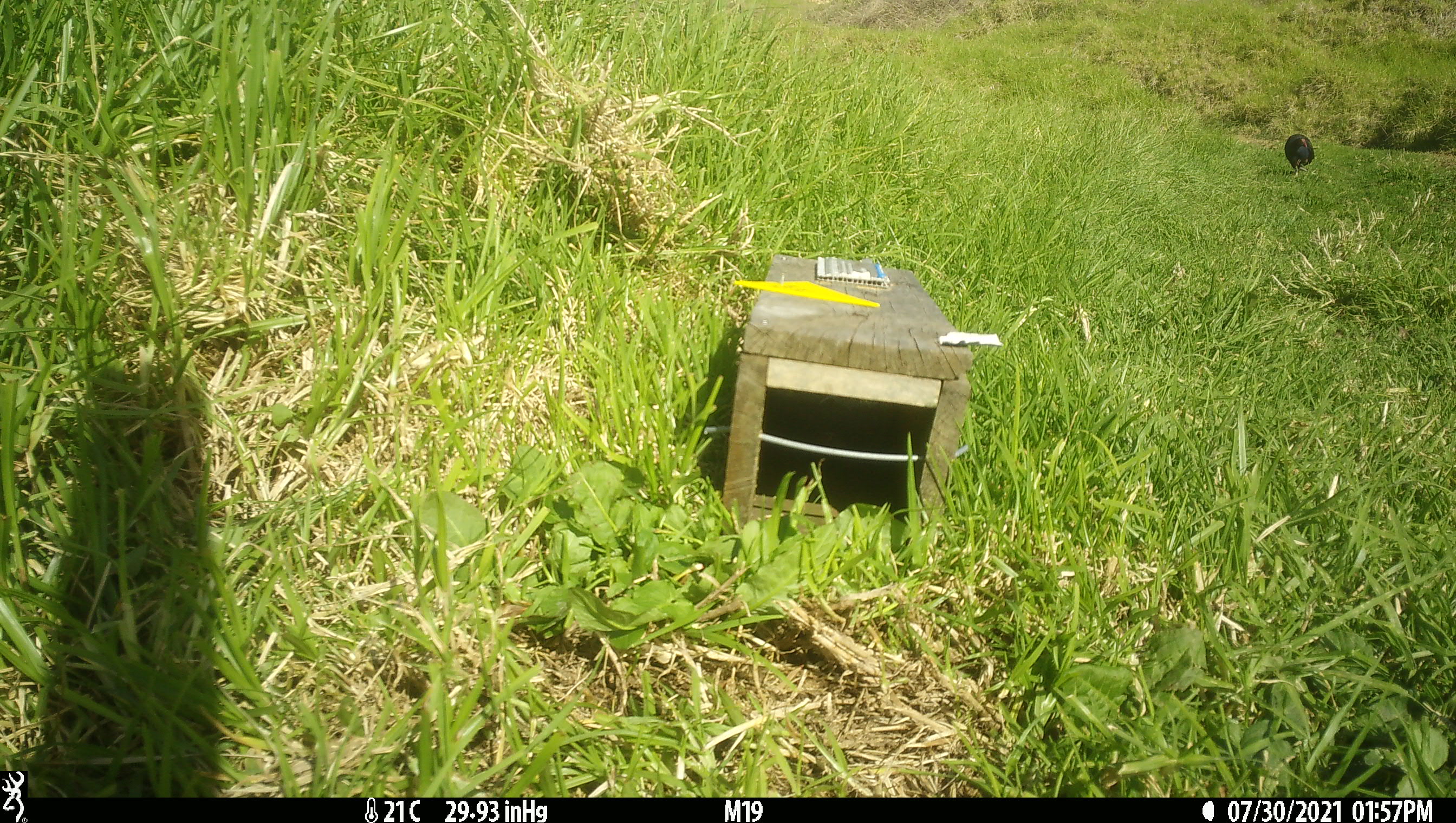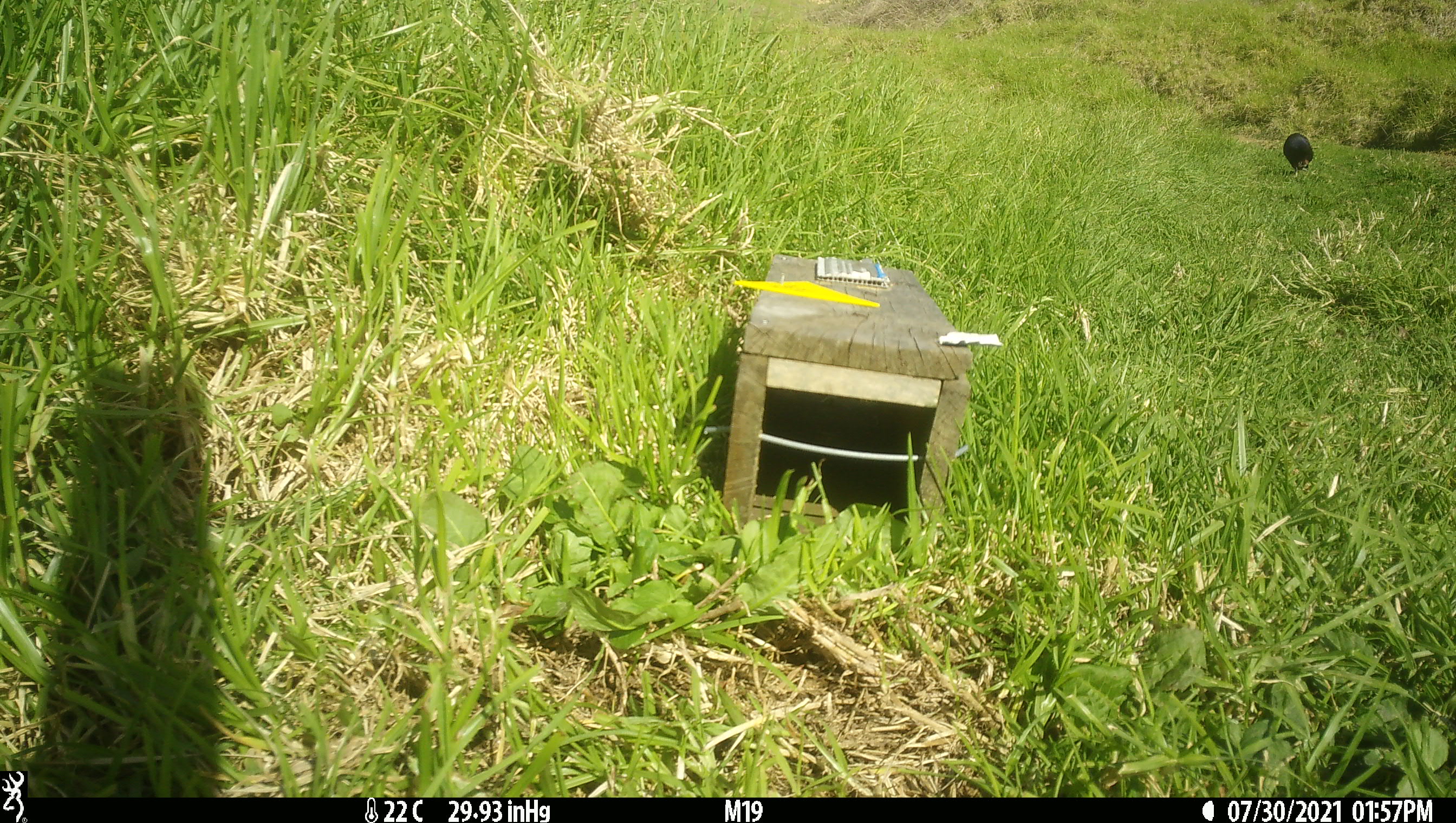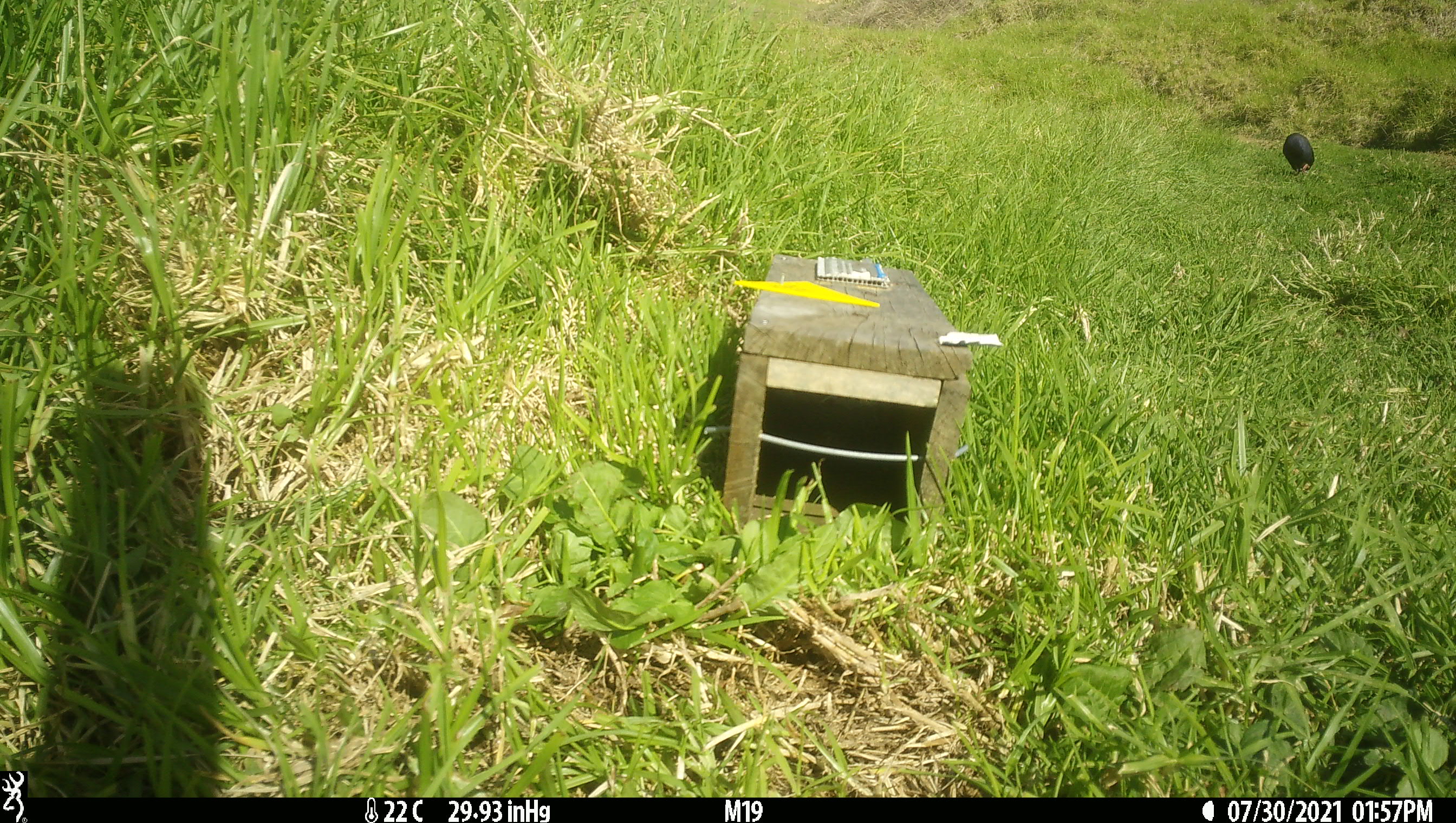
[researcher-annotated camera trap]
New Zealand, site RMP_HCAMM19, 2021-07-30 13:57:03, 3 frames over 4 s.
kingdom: Animalia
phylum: Chordata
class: Aves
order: Gruiformes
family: Rallidae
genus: Porphyrio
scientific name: Porphyrio melanotus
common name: australasian swamphen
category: pukeko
Pukeko (australasian swamphen) (Porphyrio melanotus).